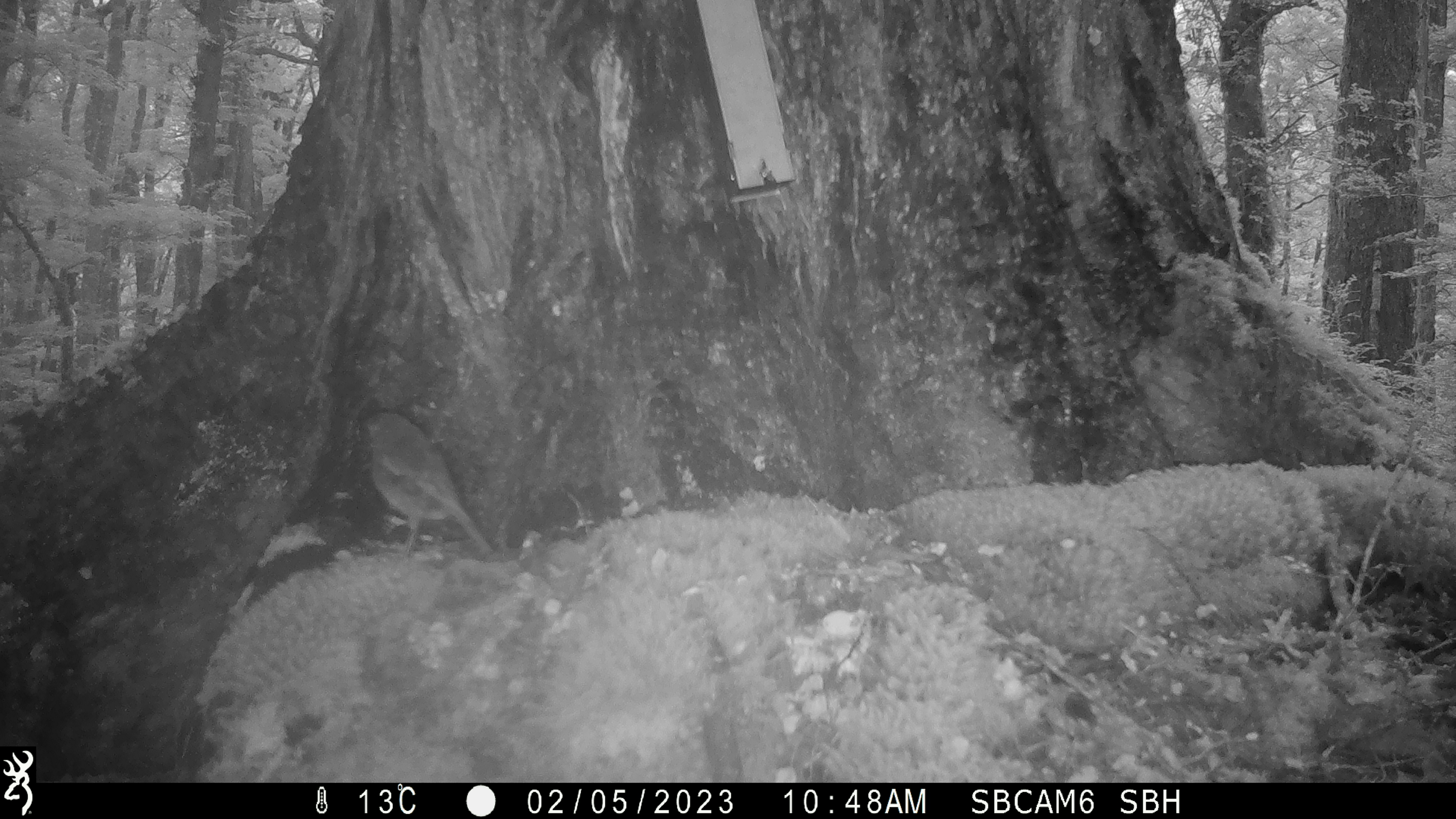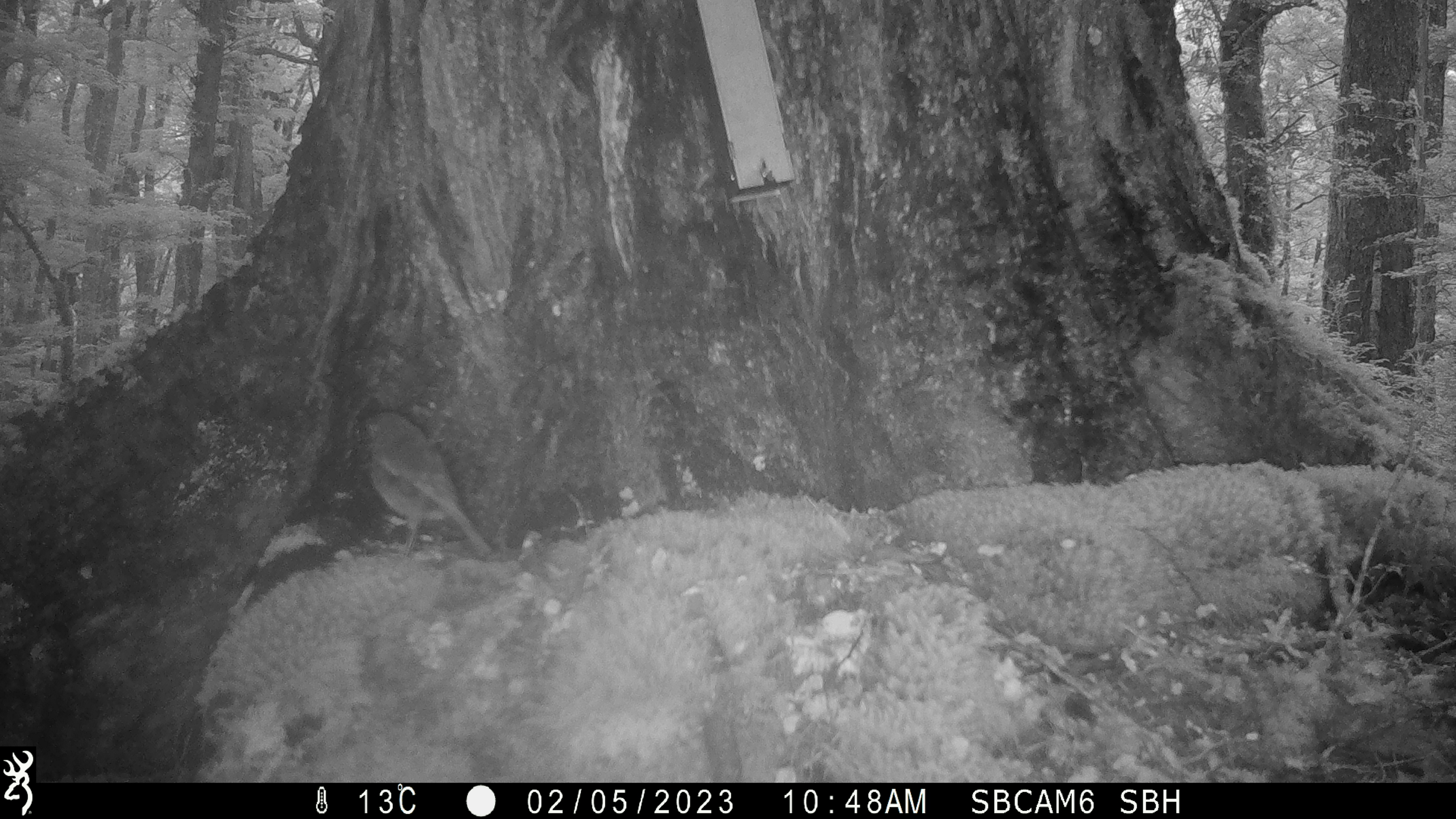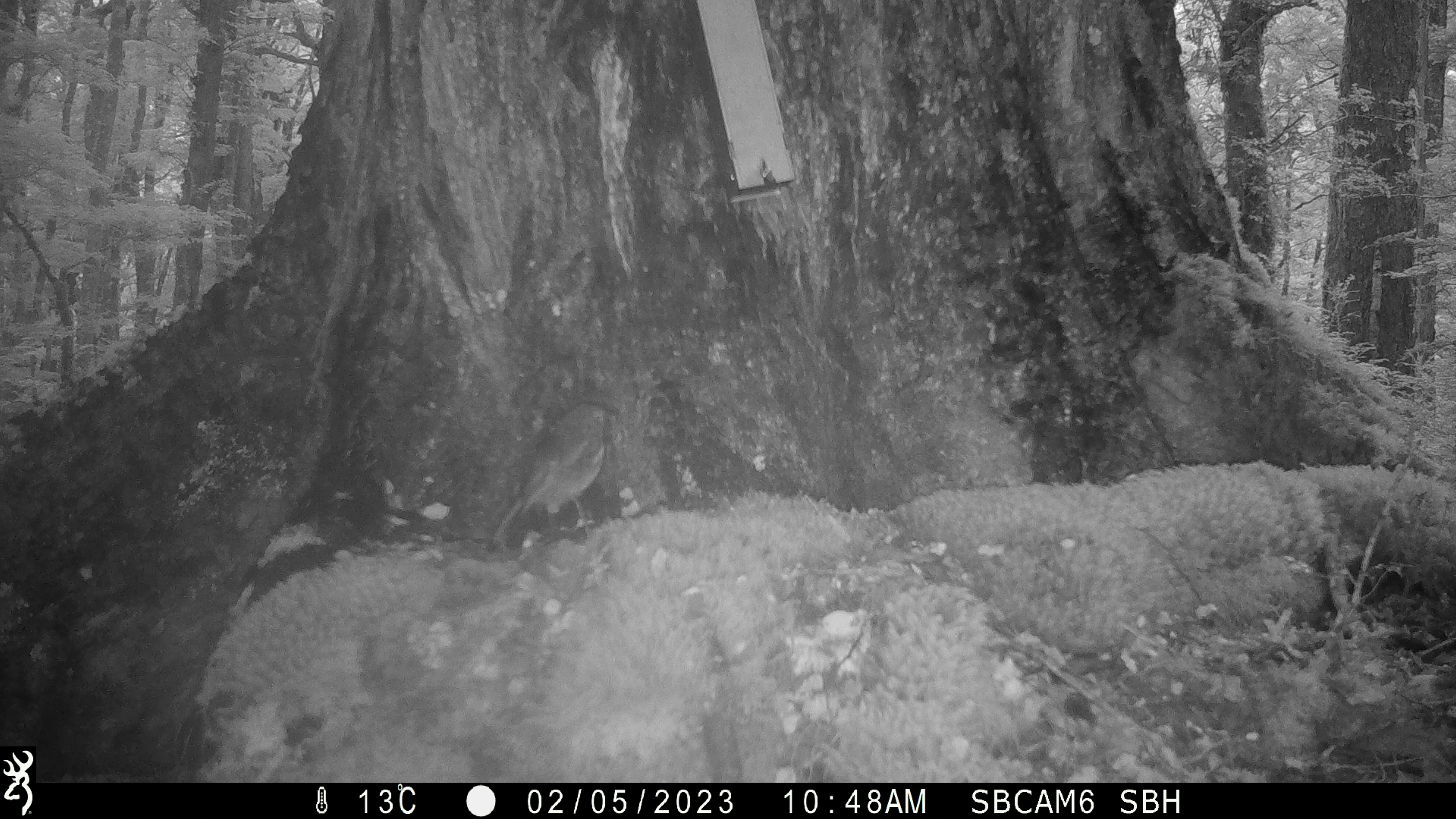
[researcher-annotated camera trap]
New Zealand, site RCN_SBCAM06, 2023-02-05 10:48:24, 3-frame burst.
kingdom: Animalia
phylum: Chordata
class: Aves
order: Passeriformes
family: Petroicidae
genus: Petroica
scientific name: Petroica australis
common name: new zealand robin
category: robin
Robin (new zealand robin) (Petroica australis).